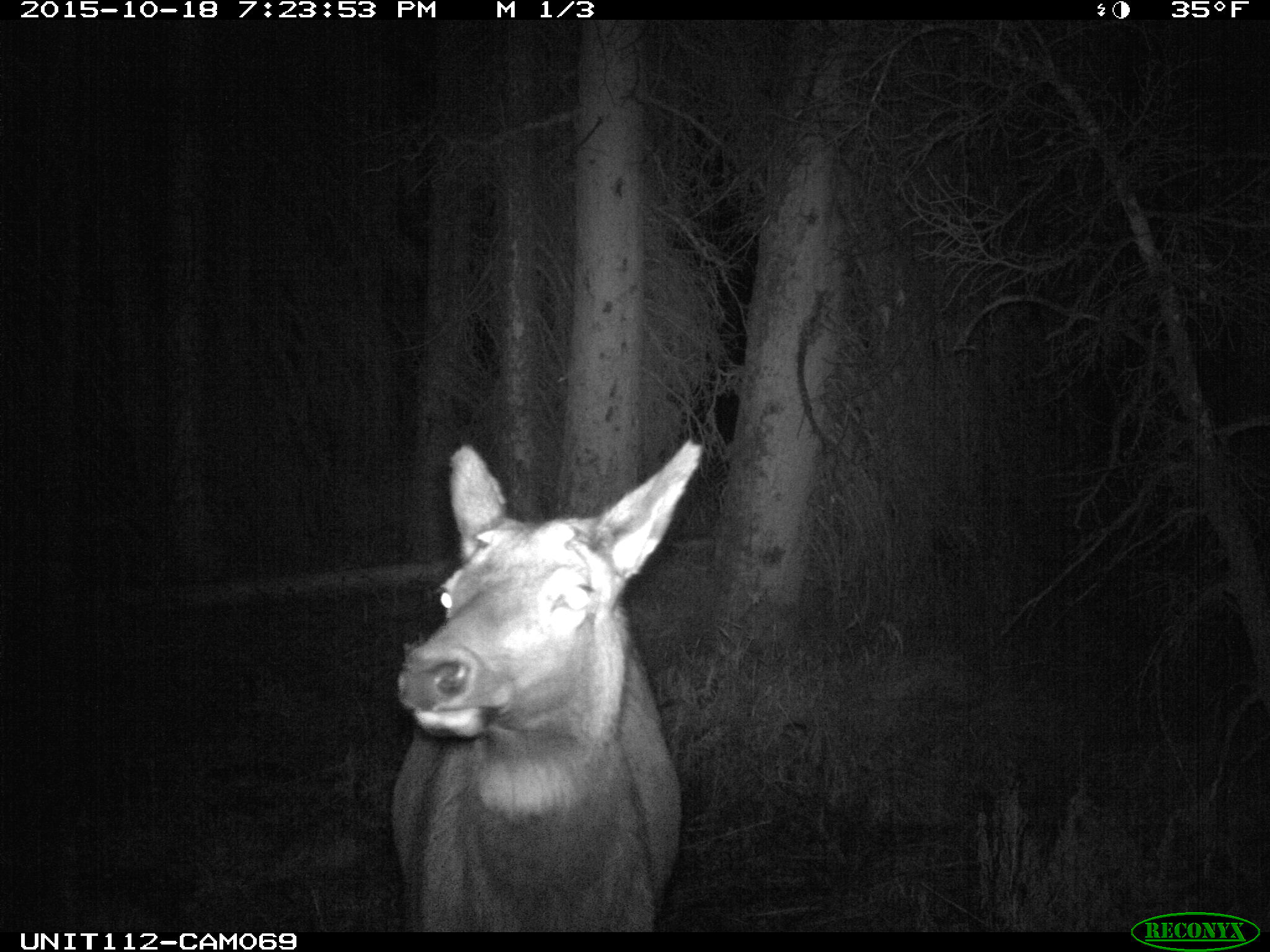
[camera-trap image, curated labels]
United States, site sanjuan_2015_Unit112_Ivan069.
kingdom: Animalia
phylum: Chordata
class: Mammalia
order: Artiodactyla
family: Cervidae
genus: Cervus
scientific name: Cervus elaphus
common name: red deer